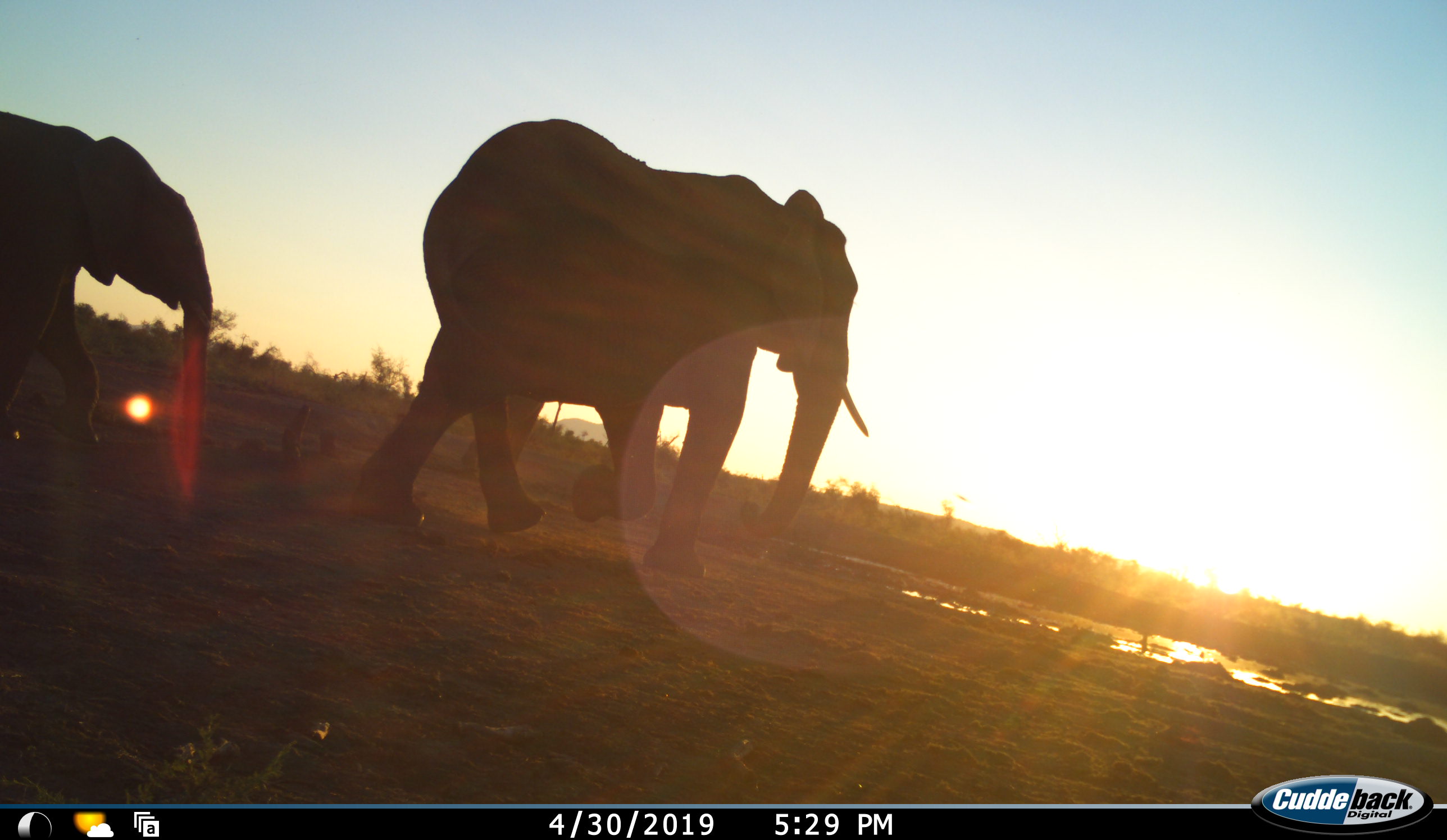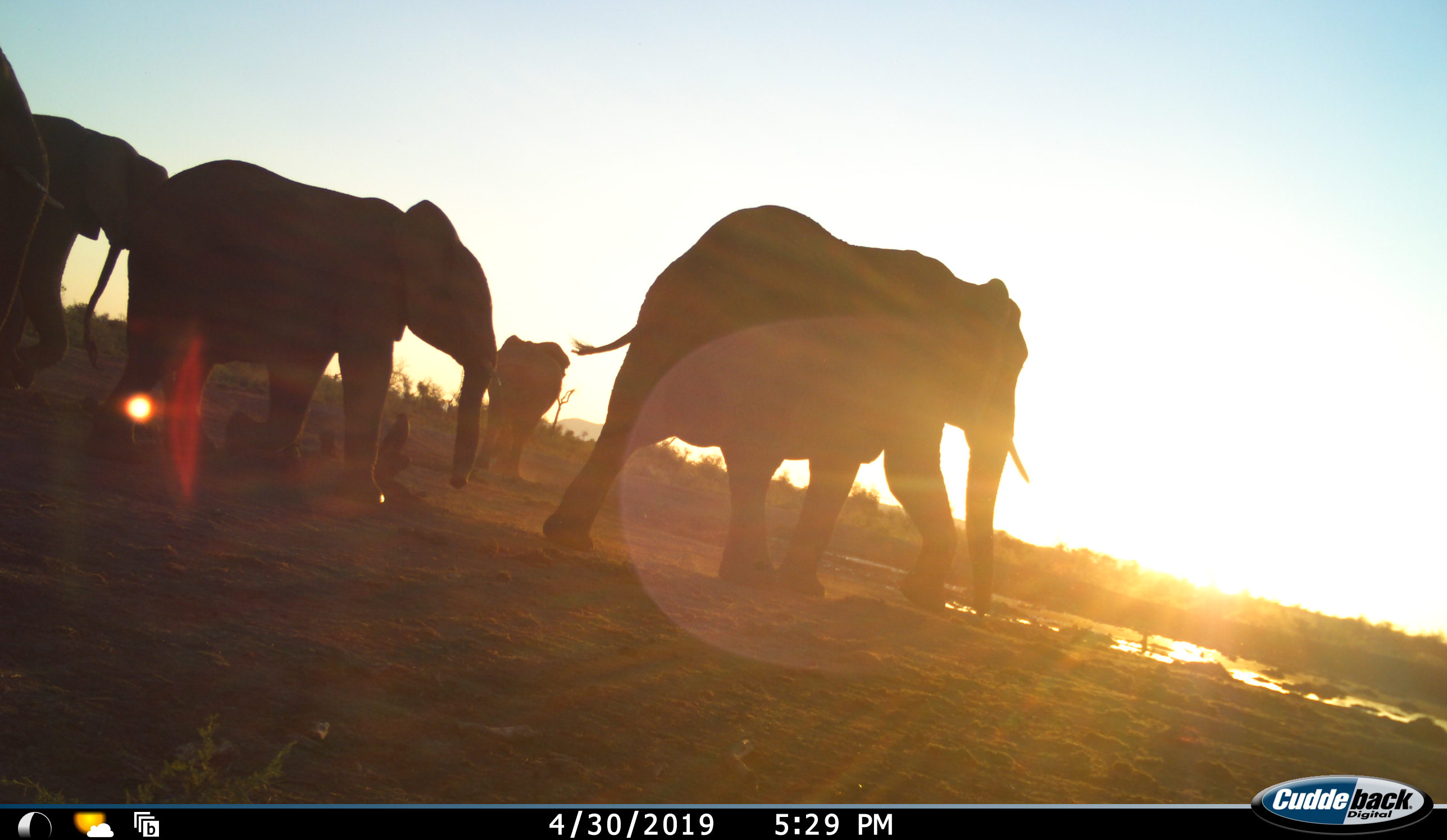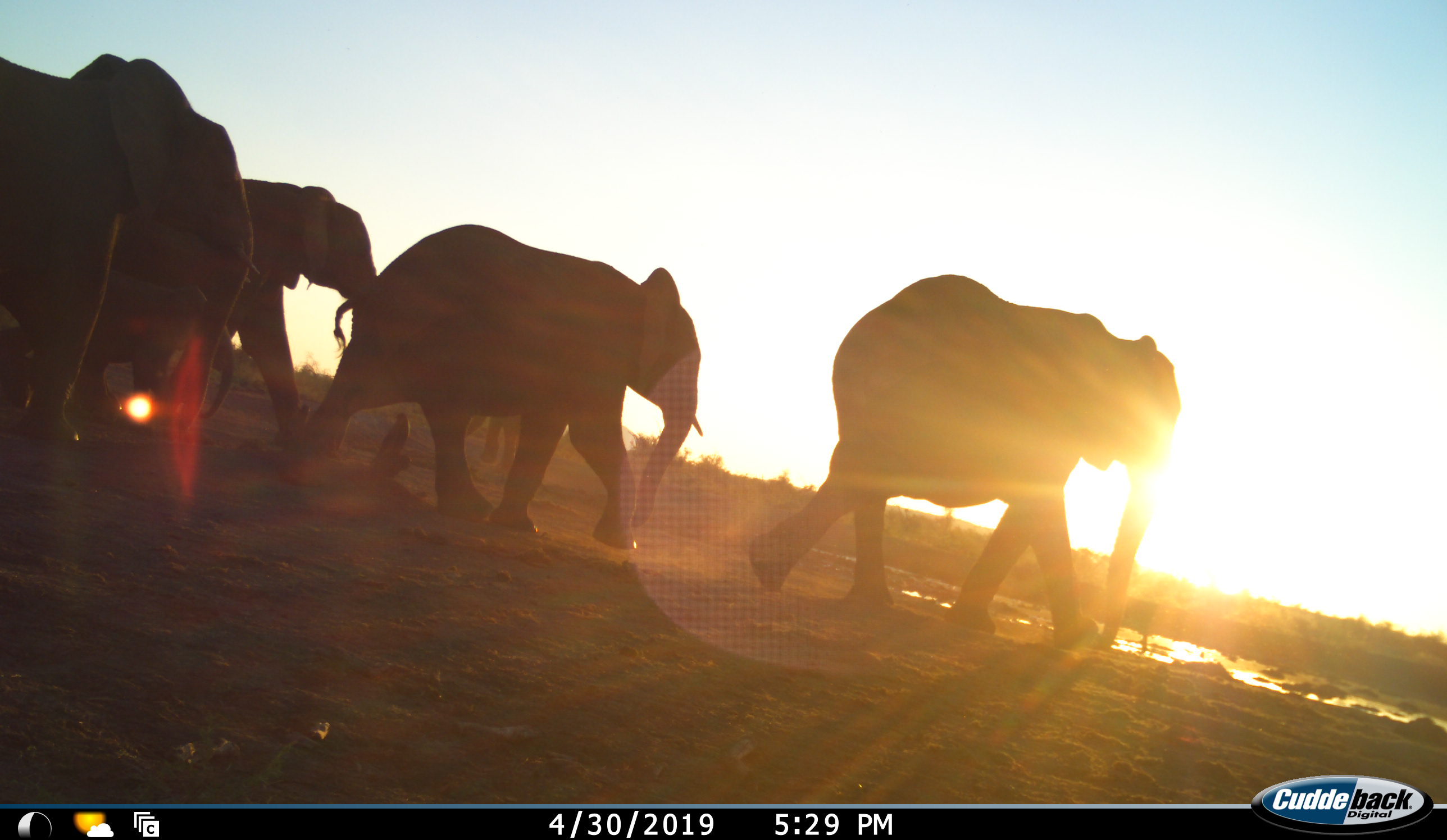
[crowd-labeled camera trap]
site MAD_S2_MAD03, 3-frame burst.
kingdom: Animalia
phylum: Chordata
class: Mammalia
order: Proboscidea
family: Elephantidae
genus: Loxodonta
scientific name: Loxodonta africana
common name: african bush elephant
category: elephant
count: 5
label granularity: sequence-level